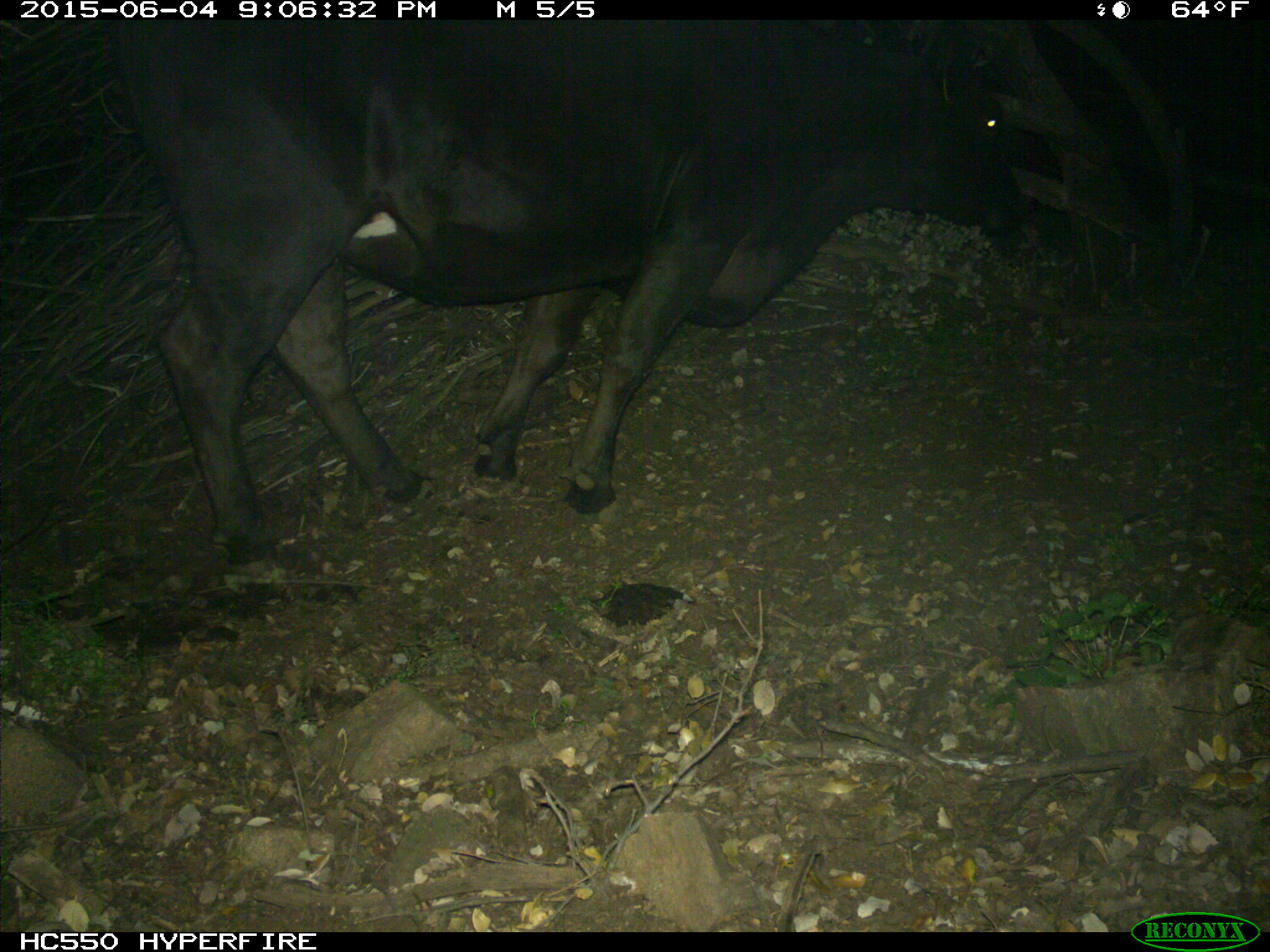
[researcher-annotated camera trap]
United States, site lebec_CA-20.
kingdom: Animalia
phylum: Chordata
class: Mammalia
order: Artiodactyla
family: Bovidae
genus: Bos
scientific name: Bos taurus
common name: domestic cow